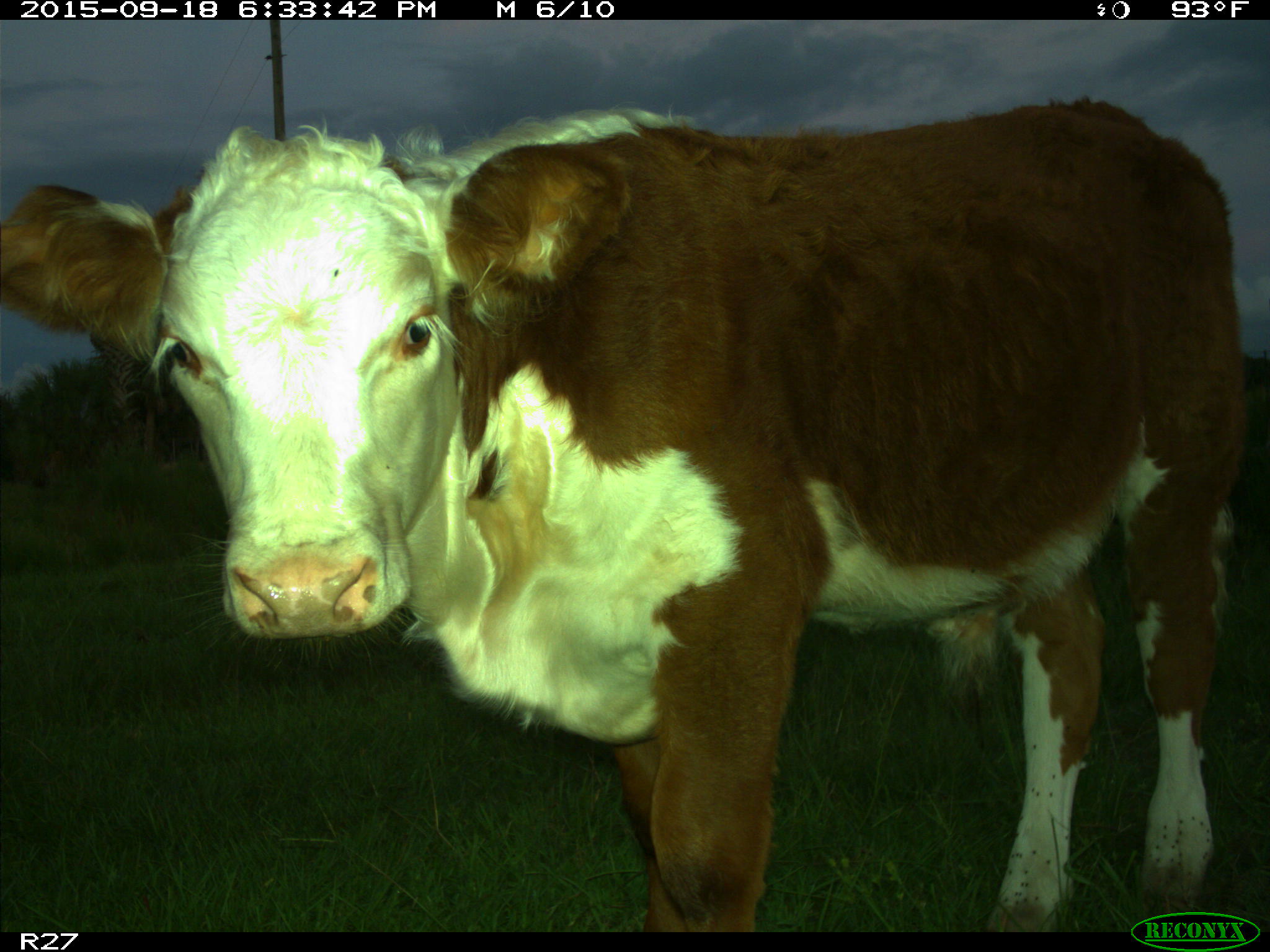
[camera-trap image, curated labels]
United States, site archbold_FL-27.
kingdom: Animalia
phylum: Chordata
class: Mammalia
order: Artiodactyla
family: Bovidae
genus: Bos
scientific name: Bos taurus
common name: domestic cow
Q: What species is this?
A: Bos taurus (domestic cow).